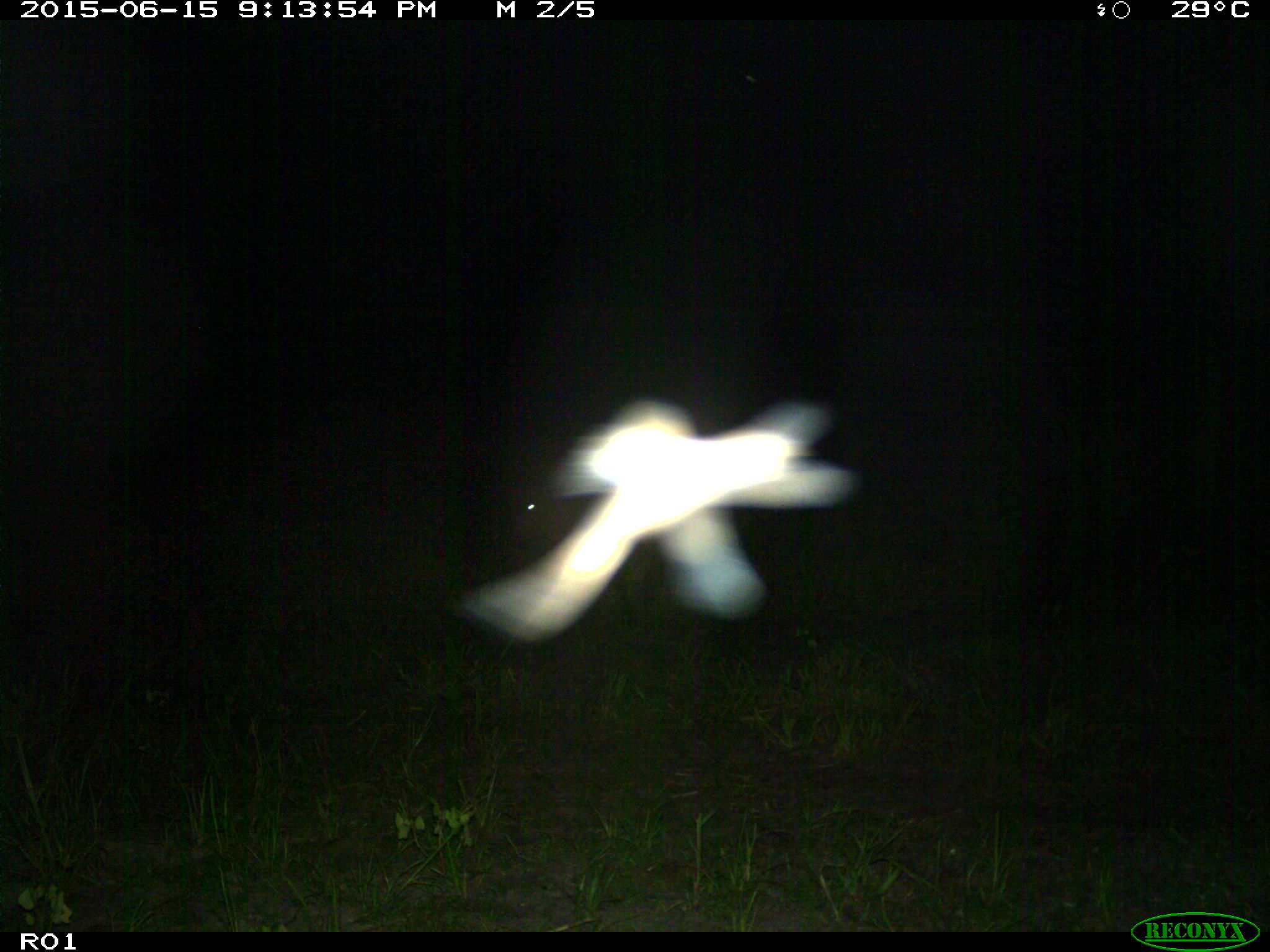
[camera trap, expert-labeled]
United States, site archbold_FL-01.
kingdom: Animalia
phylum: Chordata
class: Mammalia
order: Artiodactyla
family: Bovidae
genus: Bos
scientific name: Bos taurus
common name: domestic cow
Bos taurus (domestic cow).